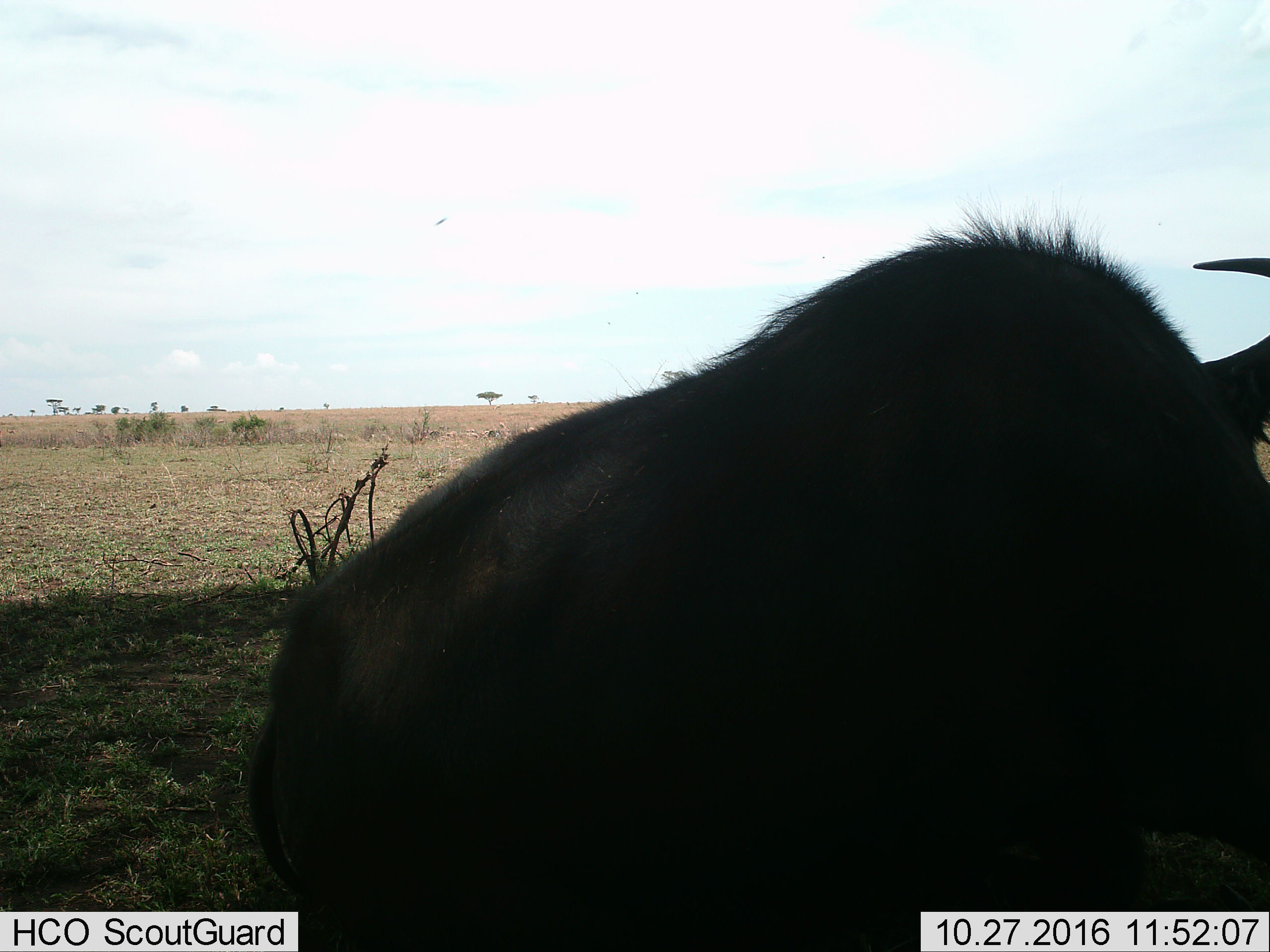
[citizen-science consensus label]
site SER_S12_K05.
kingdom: Animalia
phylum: Chordata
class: Mammalia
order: Artiodactyla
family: Bovidae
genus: Connochaetes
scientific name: Connochaetes taurinus taurinus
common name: blue wildebeest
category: wildebeestblue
Wildebeestblue (blue wildebeest) (Connochaetes taurinus taurinus), count 1. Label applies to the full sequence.